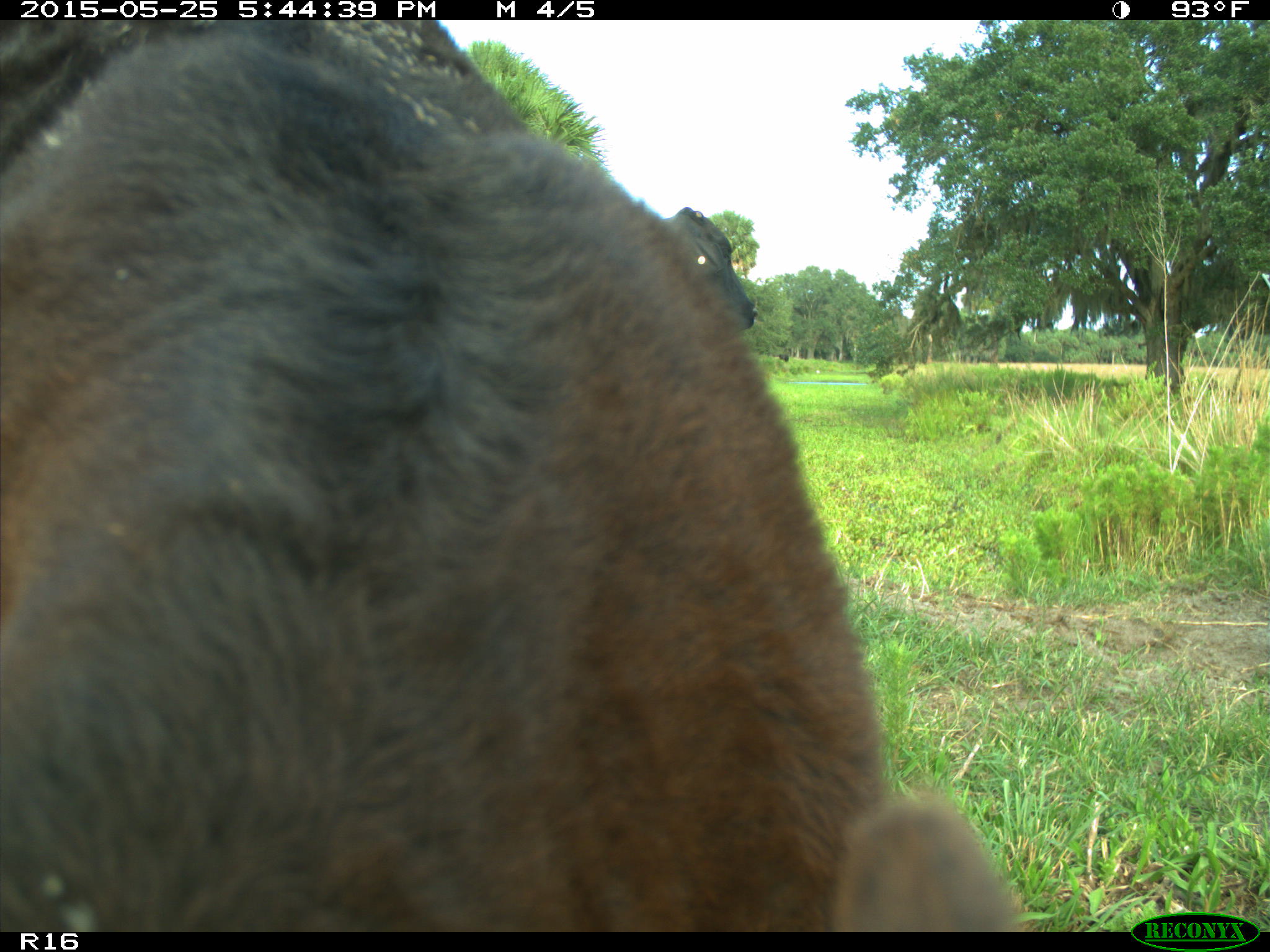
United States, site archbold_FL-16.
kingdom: Animalia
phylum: Chordata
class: Mammalia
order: Artiodactyla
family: Bovidae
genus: Bos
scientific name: Bos taurus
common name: domestic cow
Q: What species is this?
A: Bos taurus (domestic cow).